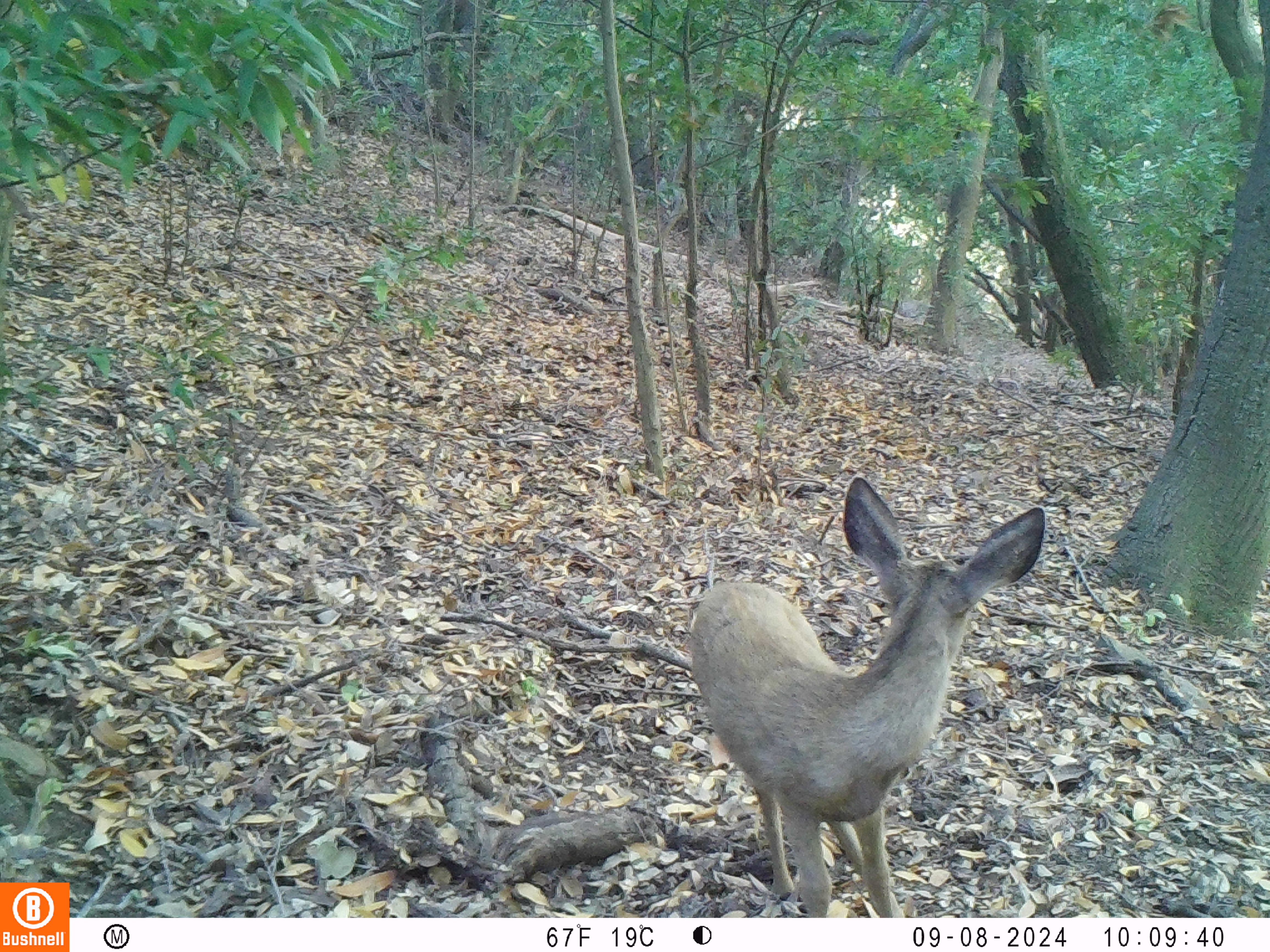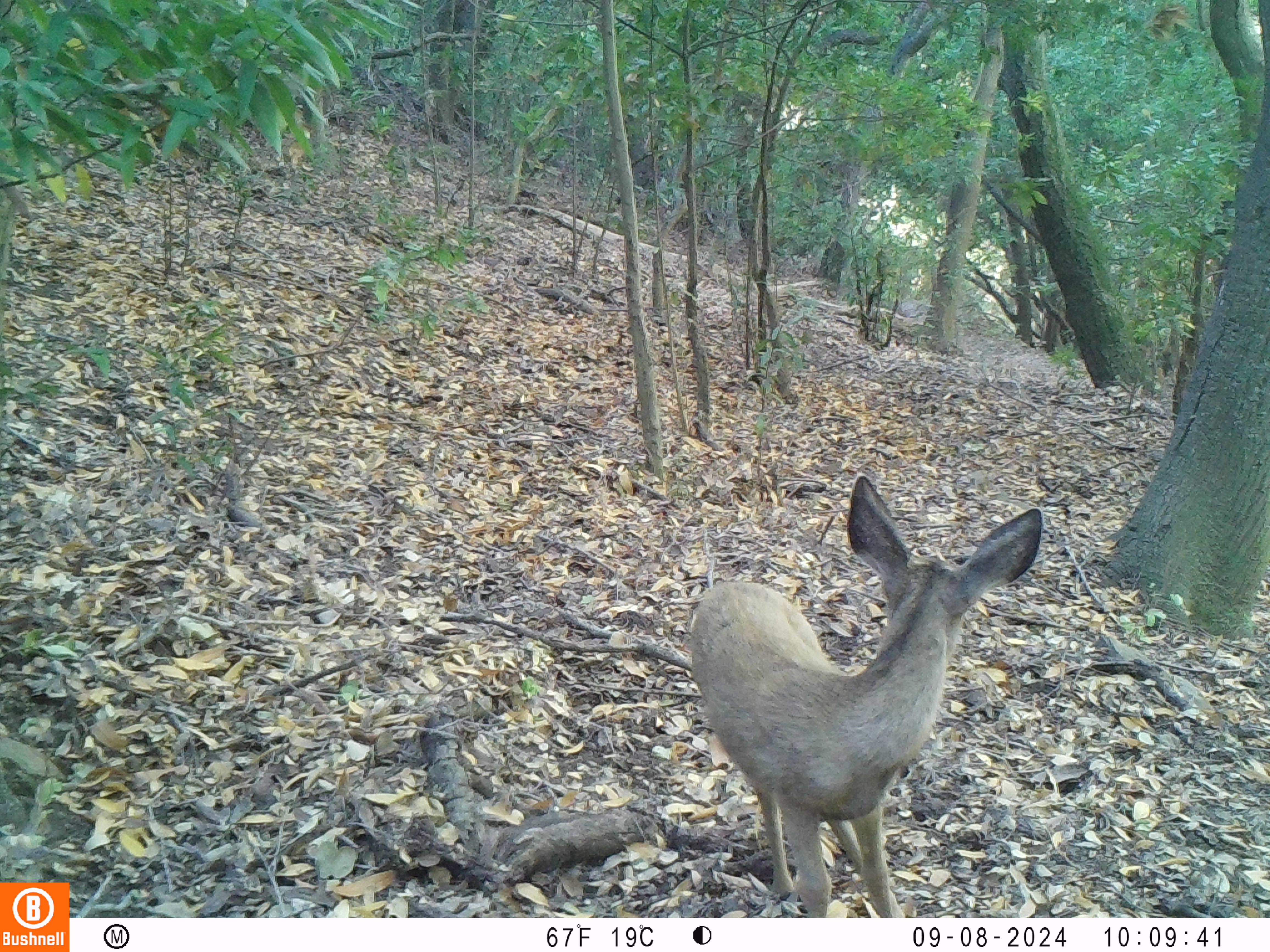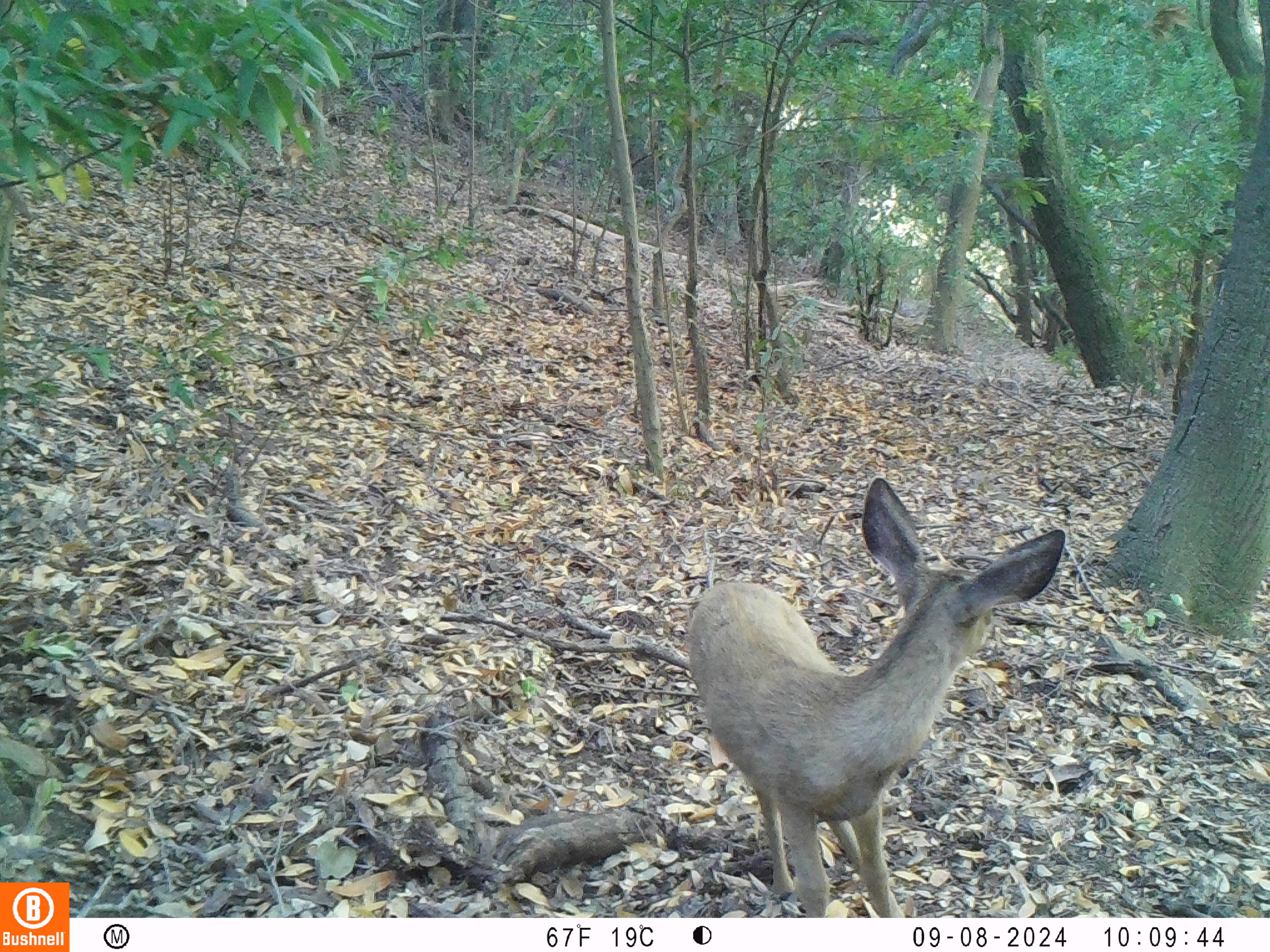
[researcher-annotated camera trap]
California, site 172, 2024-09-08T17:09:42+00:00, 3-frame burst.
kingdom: Animalia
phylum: Chordata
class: Mammalia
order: Artiodactyla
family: Cervidae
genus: Odocoileus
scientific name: Odocoileus hemionus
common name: mule deer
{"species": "mule deer (Odocoileus hemionus)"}